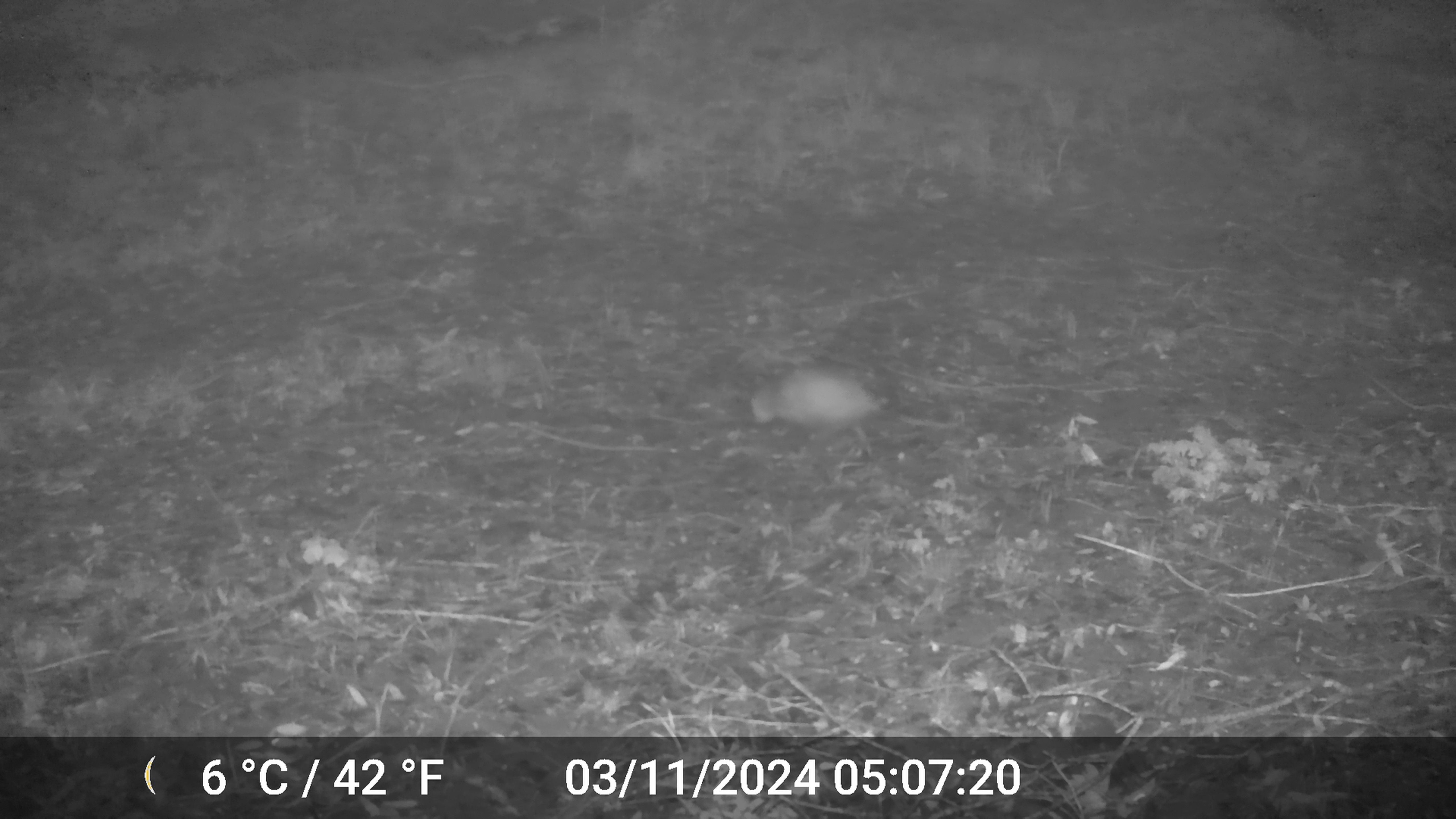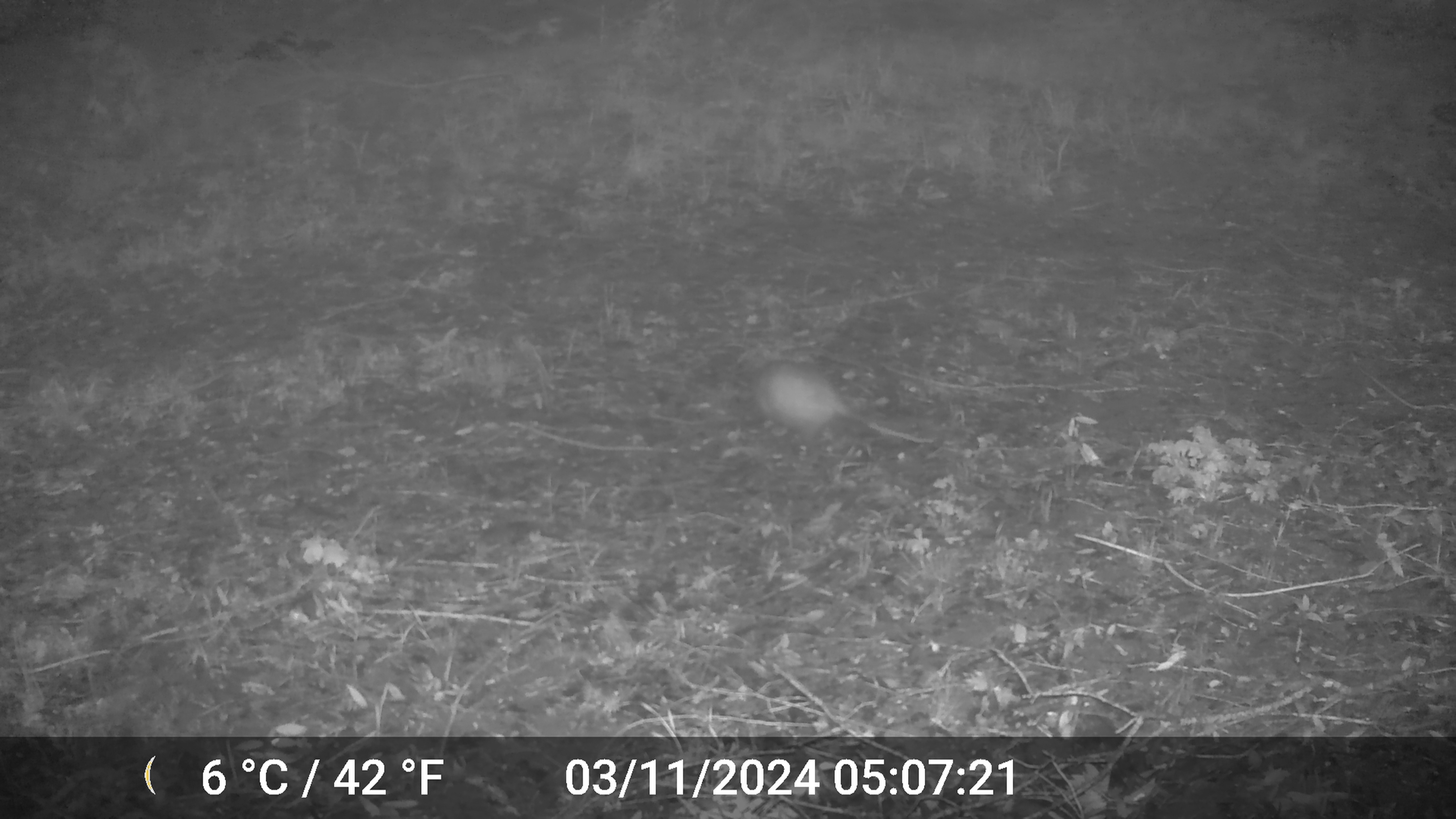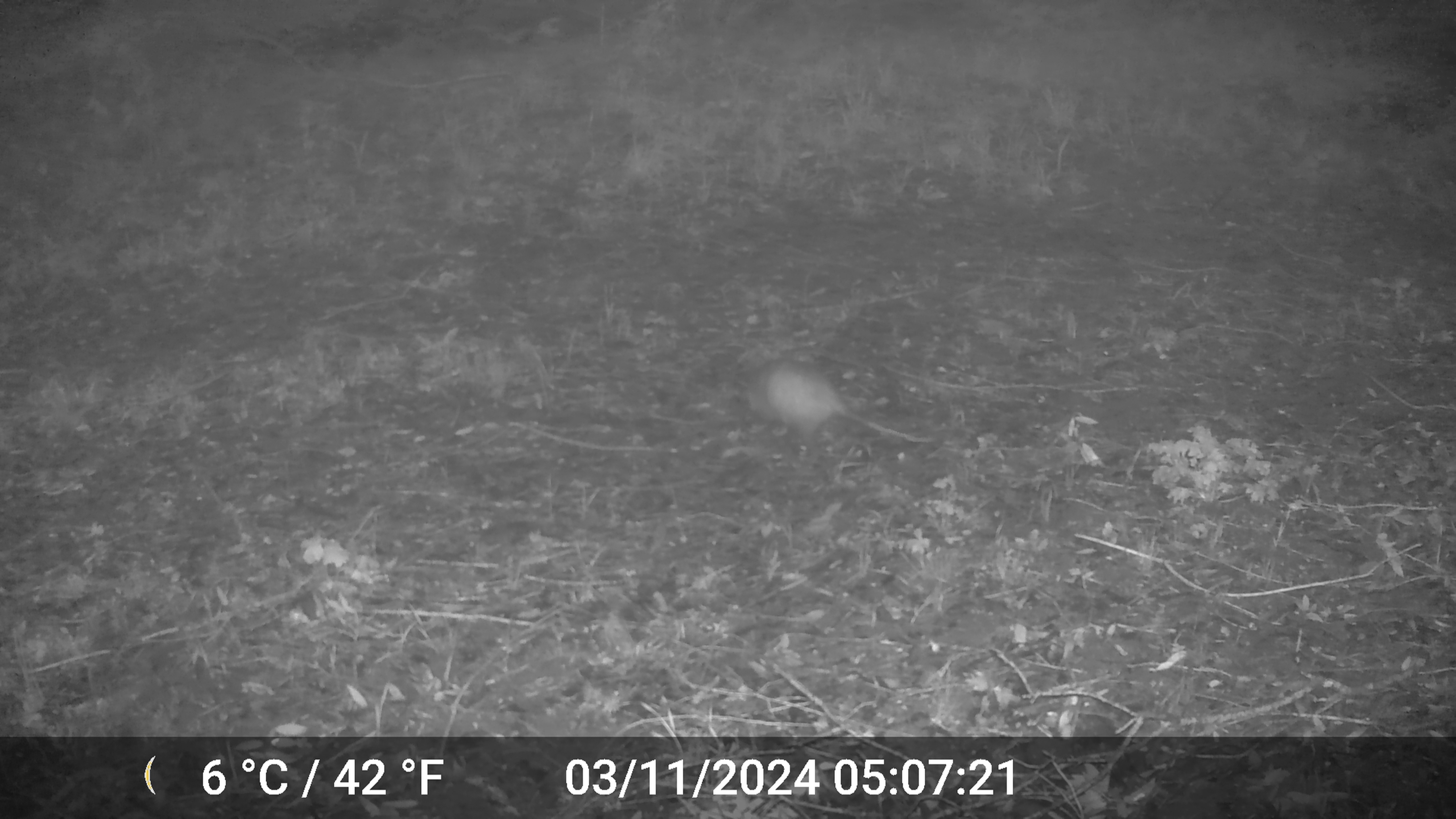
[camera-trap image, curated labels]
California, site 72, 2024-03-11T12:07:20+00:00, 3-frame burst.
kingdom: Animalia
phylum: Chordata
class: Mammalia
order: Didelphimorphia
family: Didelphidae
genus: Didelphis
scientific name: Didelphis virginiana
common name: virginia opossum